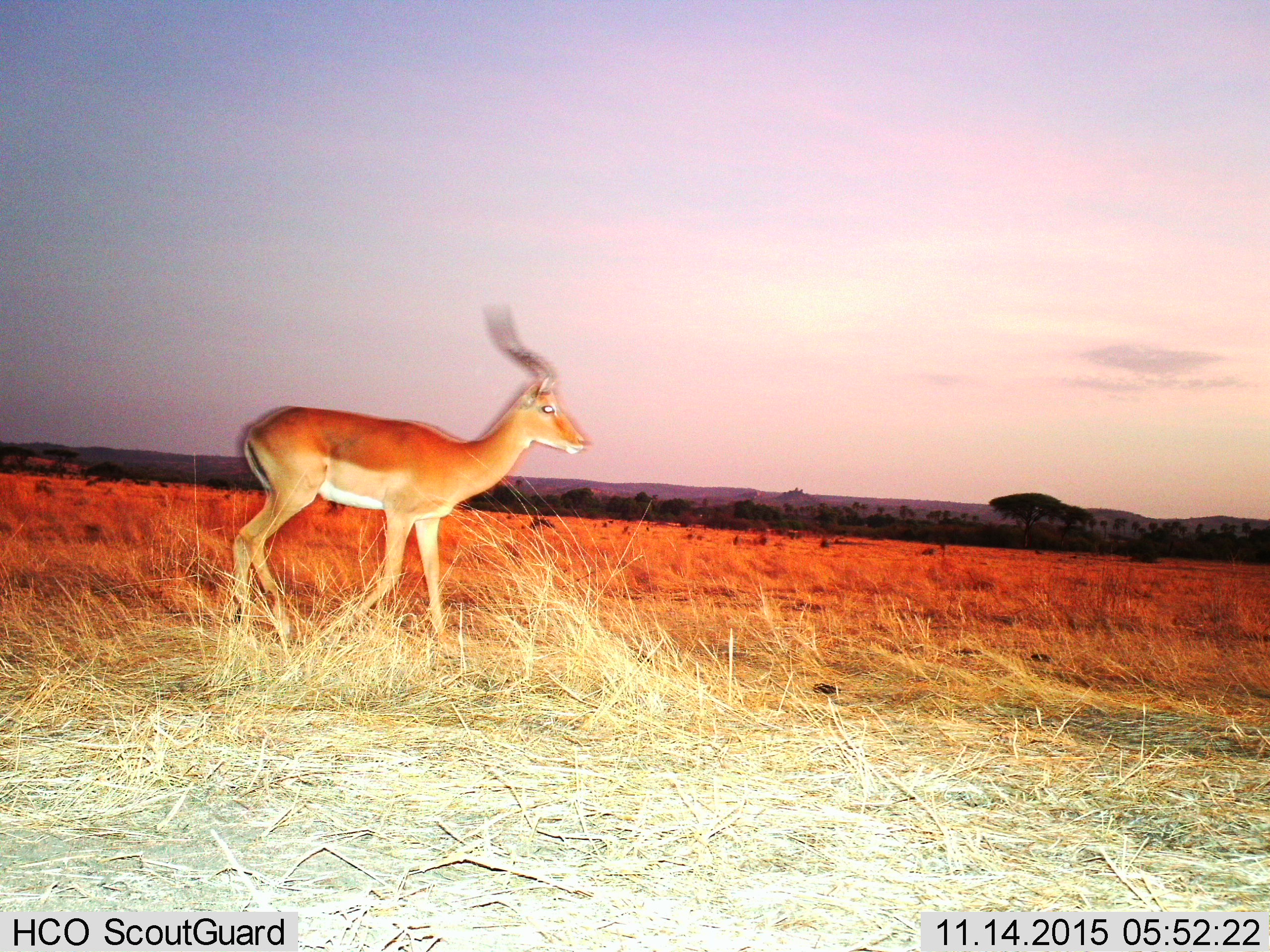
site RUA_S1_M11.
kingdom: Animalia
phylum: Chordata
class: Mammalia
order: Artiodactyla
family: Bovidae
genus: Aepyceros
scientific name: Aepyceros melampus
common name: impala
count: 1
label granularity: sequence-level